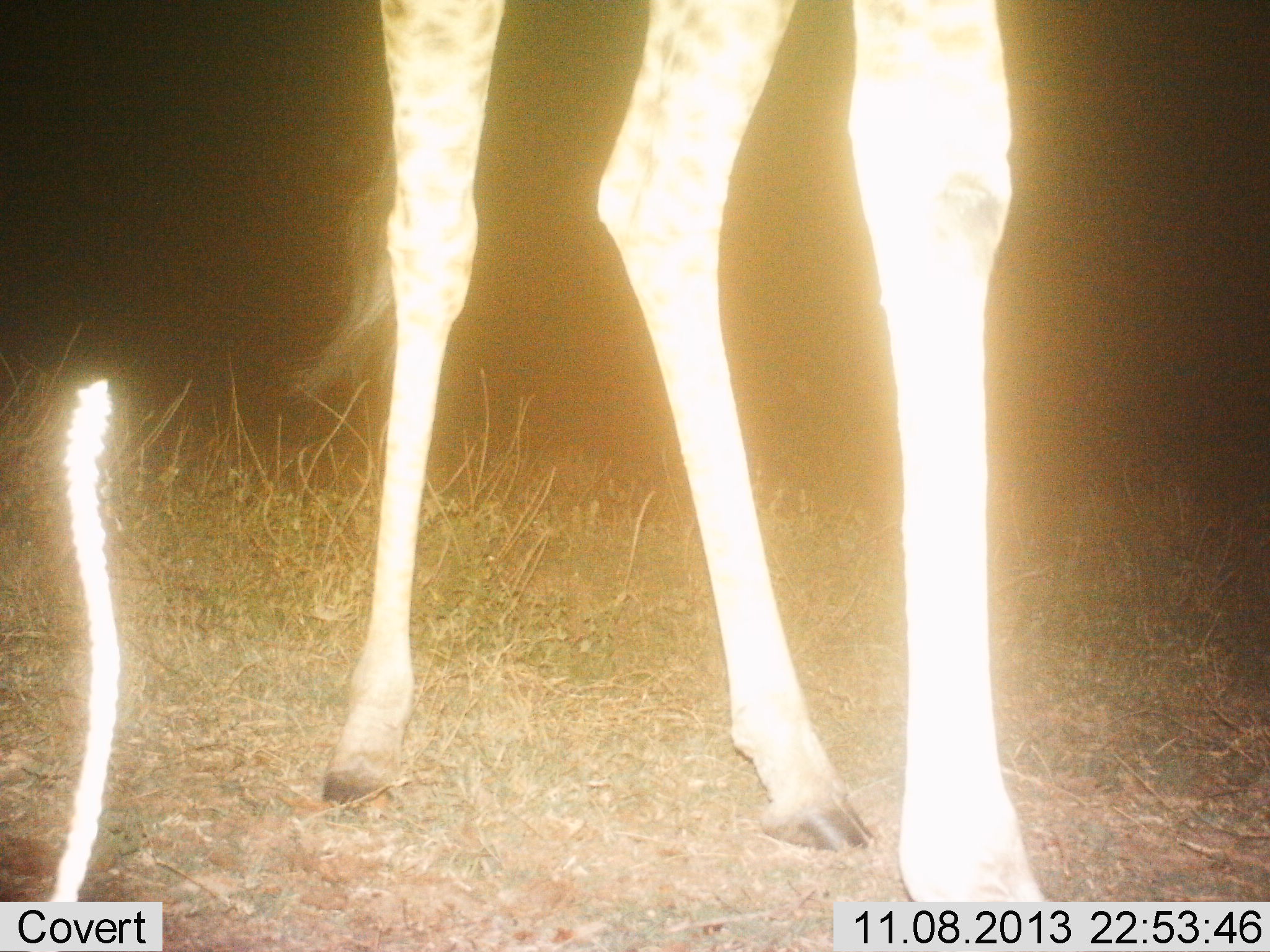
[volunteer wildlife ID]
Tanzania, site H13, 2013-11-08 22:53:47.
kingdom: Animalia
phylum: Chordata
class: Mammalia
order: Artiodactyla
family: Giraffidae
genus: Giraffa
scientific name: Giraffa camelopardalis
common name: giraffe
Giraffe (Giraffa camelopardalis), count 1. Behavior (volunteer vote fractions): standing 90%, resting 10%, moving 0%, interacting 0%. Young present (vote fraction): 0%. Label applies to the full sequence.